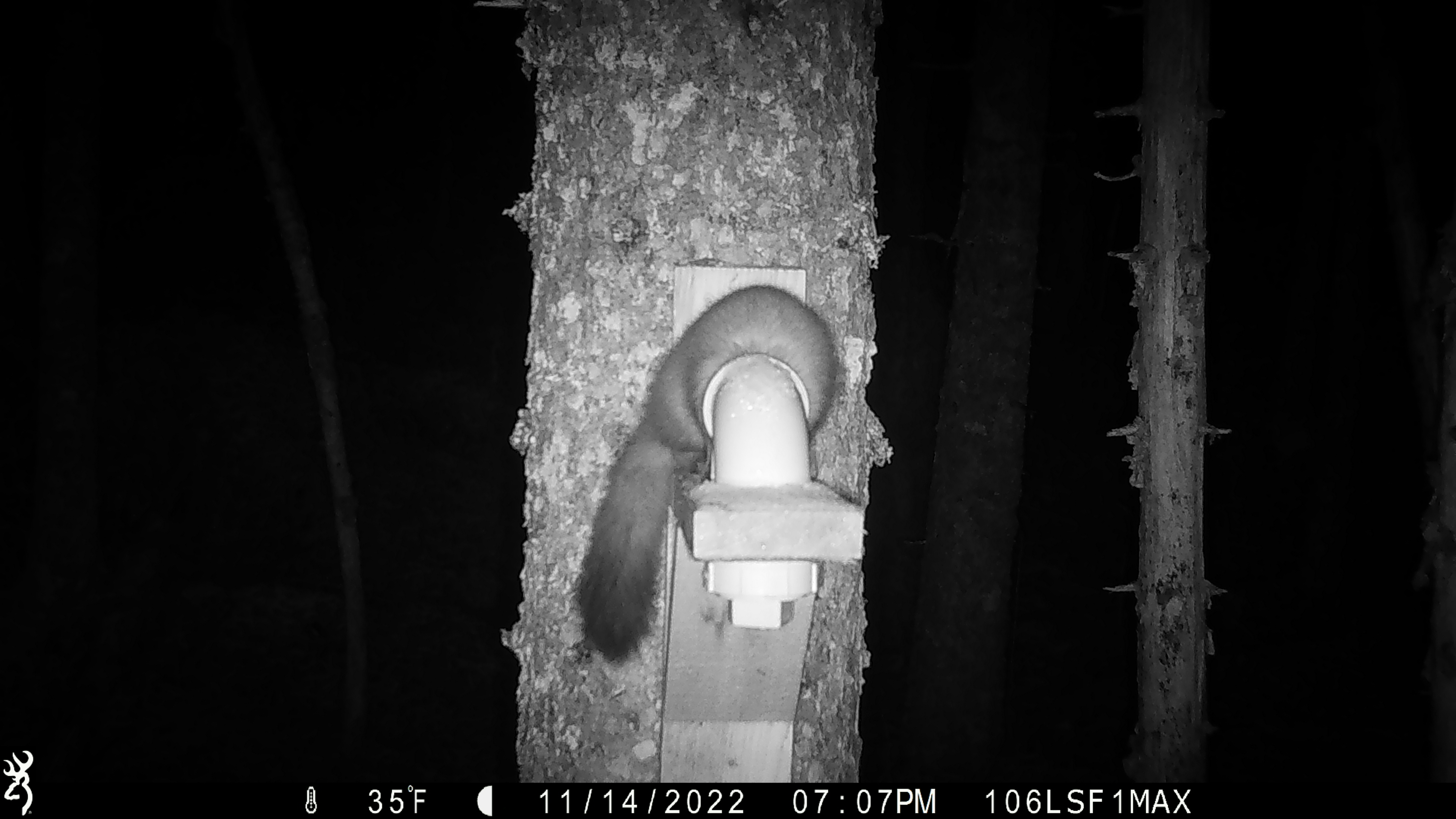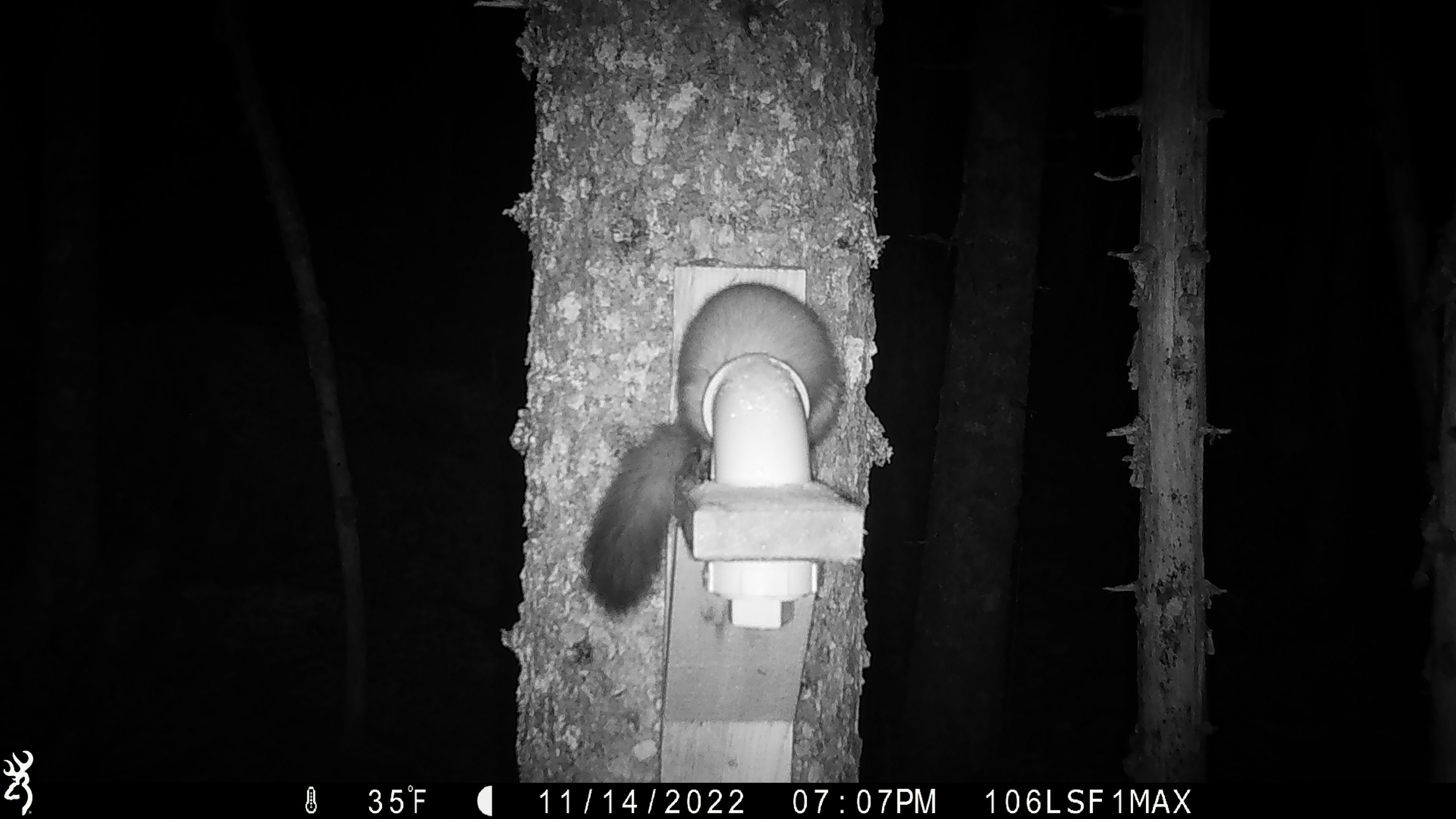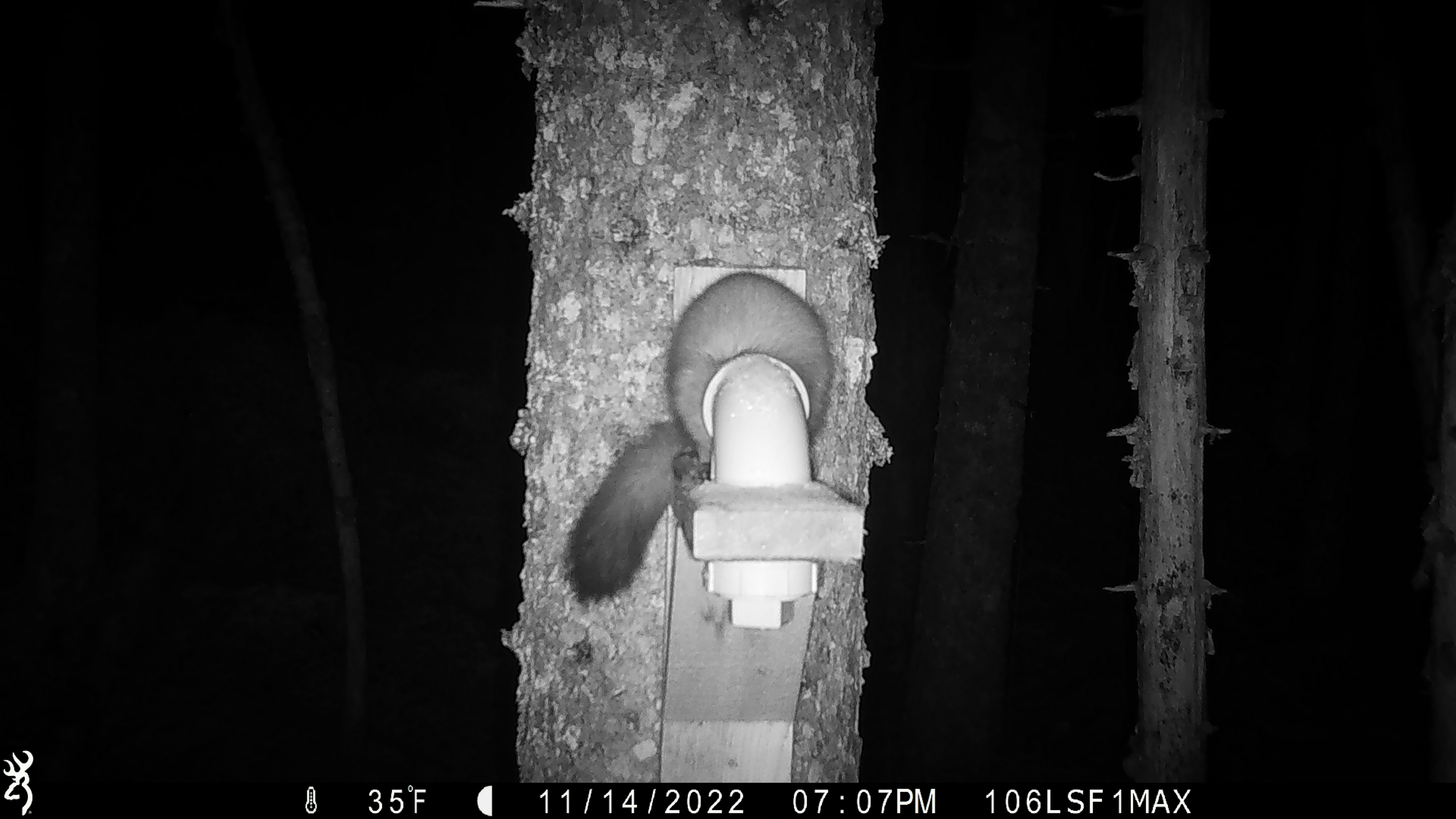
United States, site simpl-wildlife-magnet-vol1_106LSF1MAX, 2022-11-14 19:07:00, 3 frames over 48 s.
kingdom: Animalia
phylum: Chordata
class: Mammalia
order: Carnivora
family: Mustelidae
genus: Martes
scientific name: Martes americana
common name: american marten